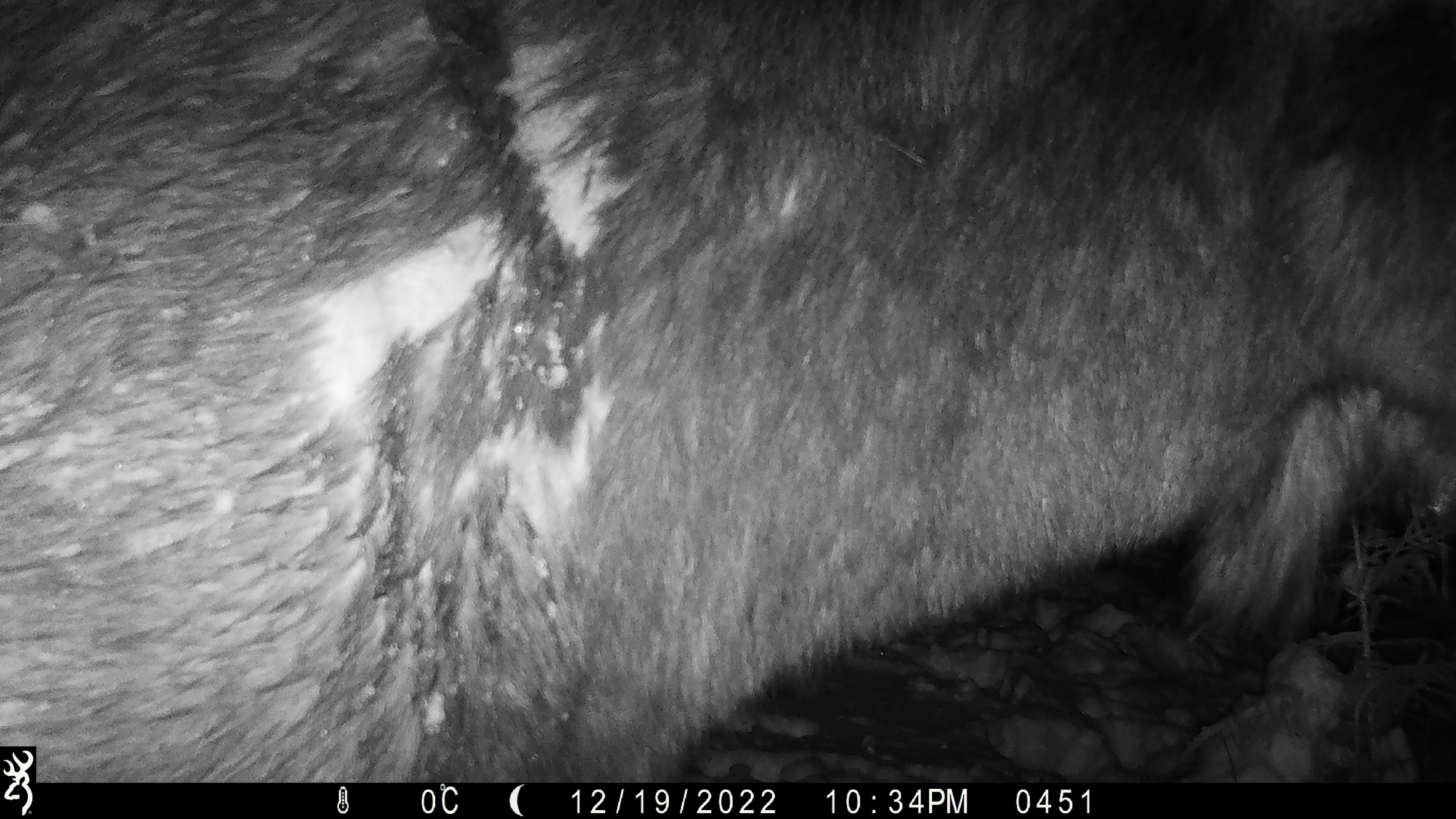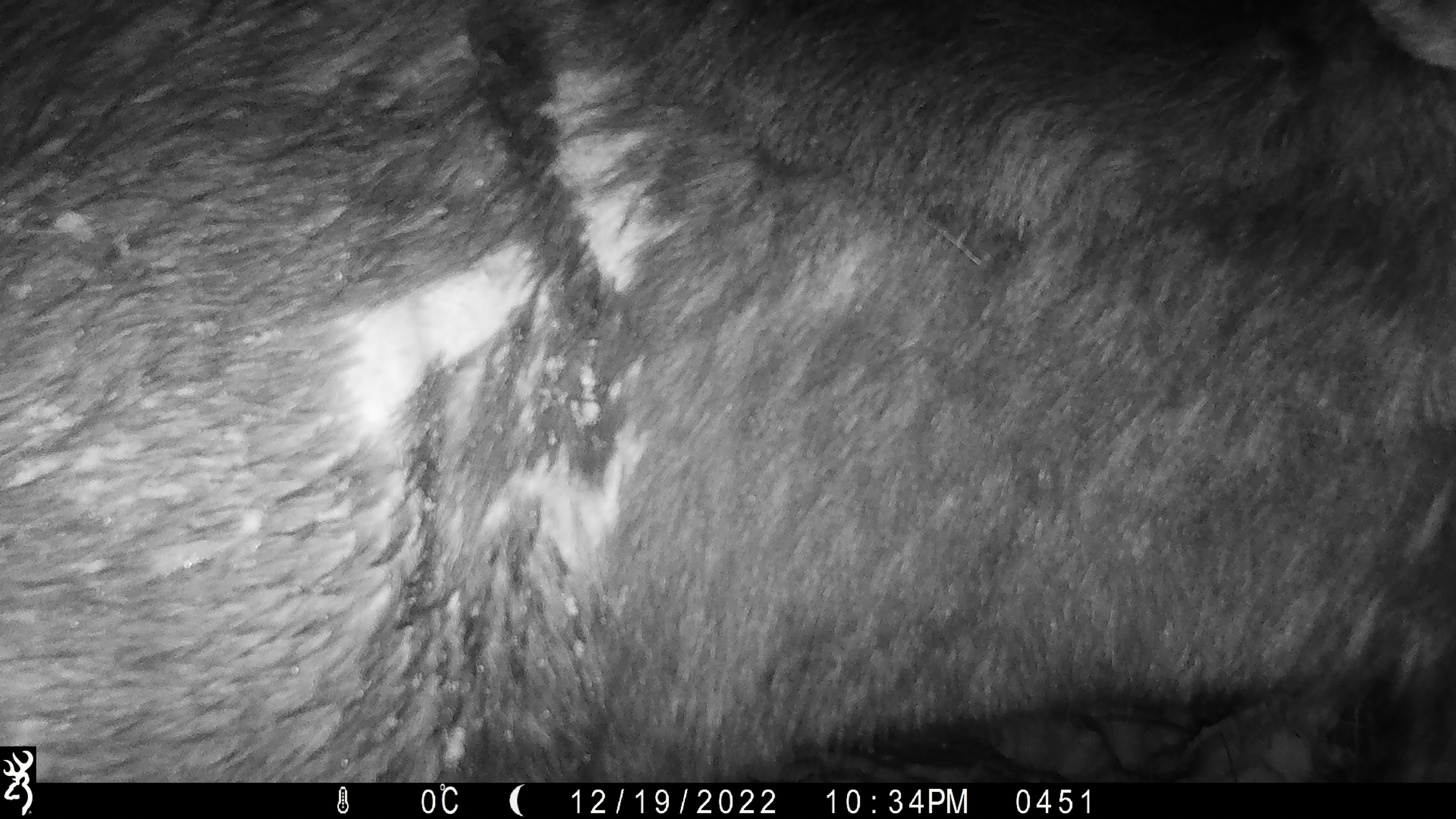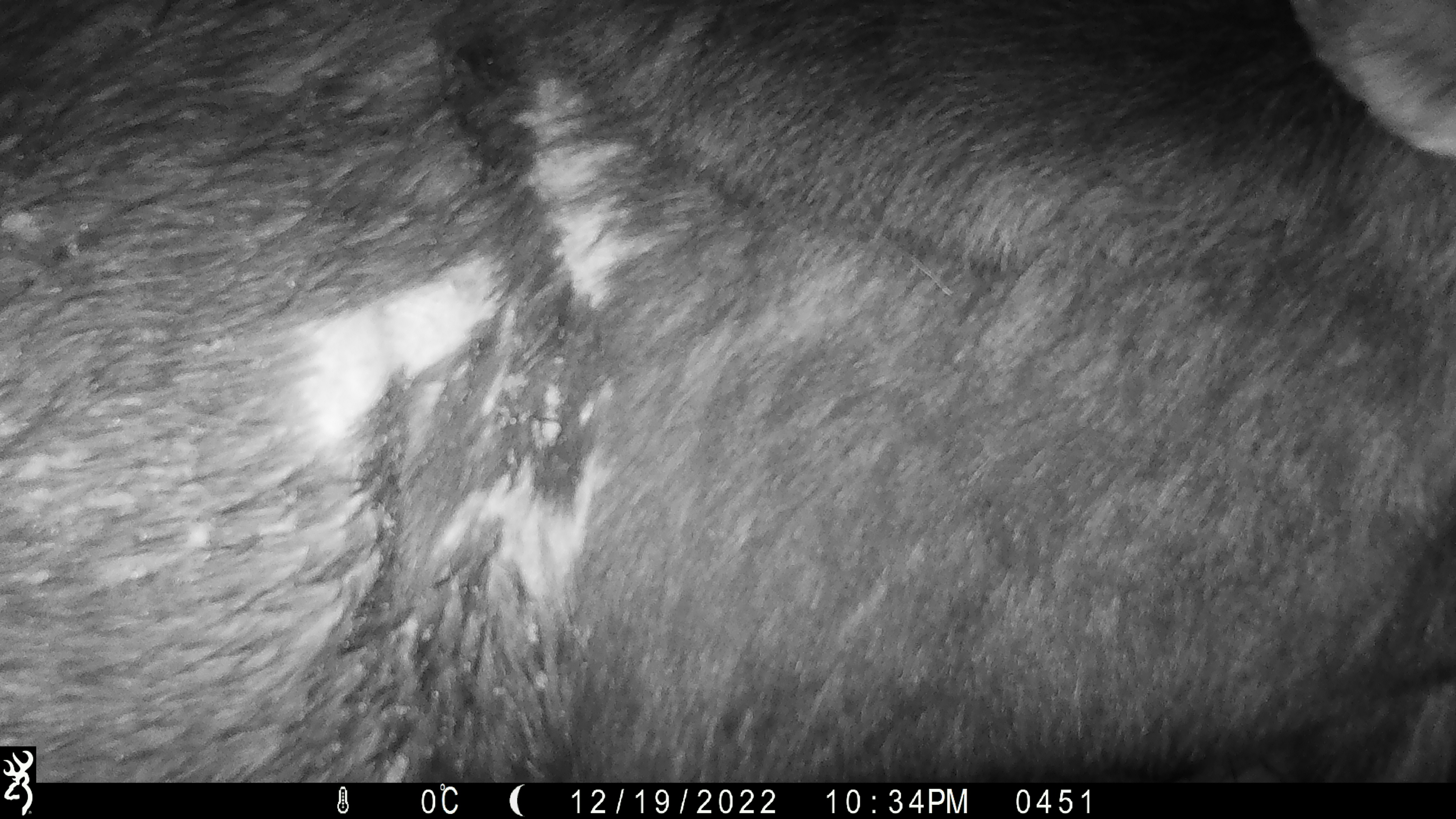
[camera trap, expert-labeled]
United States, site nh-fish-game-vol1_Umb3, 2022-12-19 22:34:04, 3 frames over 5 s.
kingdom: Animalia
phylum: Chordata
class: Mammalia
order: Artiodactyla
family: Cervidae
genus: Alces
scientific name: Alces alces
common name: moose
Moose (Alces alces).